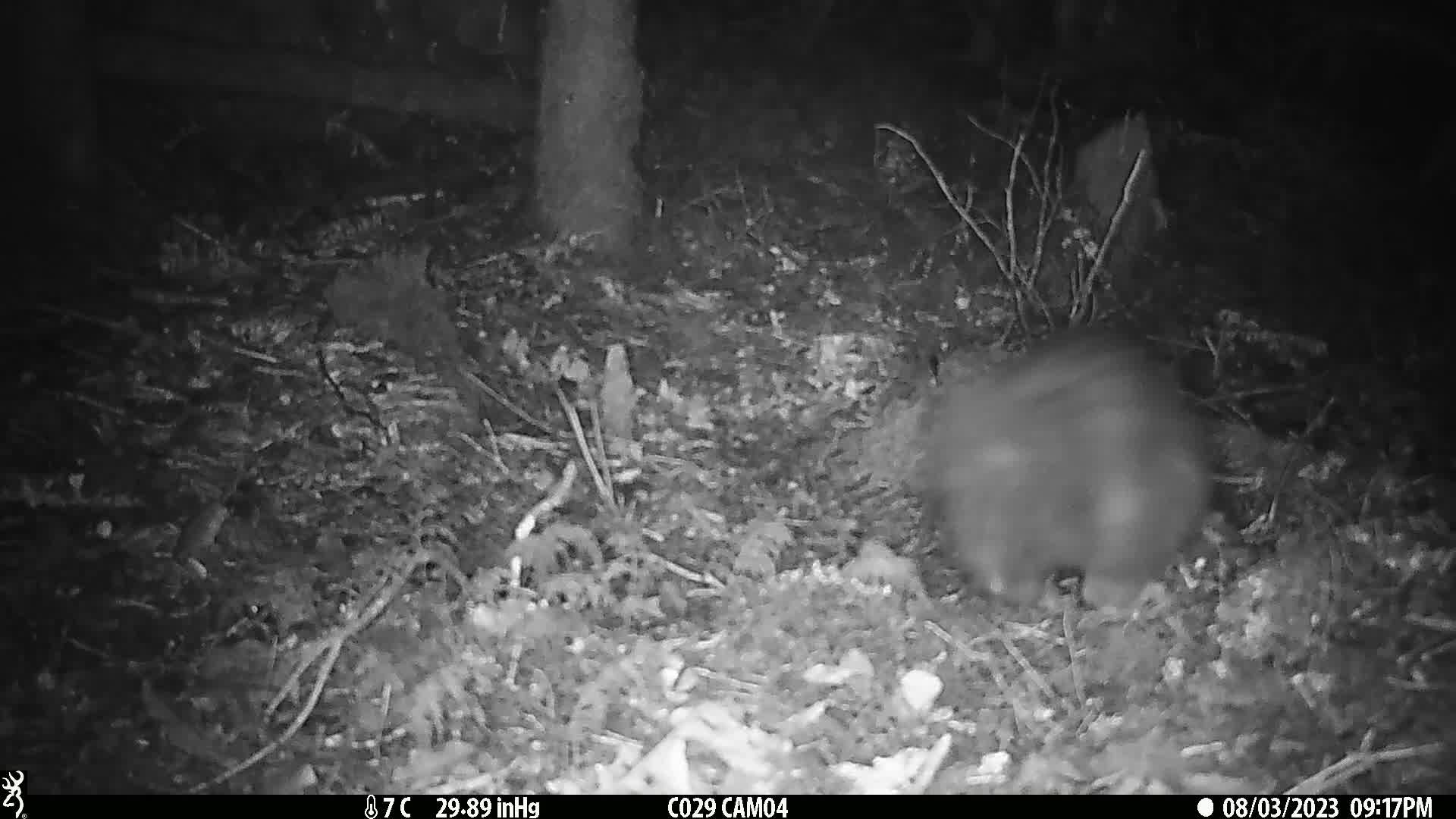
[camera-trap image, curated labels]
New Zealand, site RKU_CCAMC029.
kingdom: Animalia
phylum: Chordata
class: Mammalia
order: Diprotodontia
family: Phalangeridae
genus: Trichosurus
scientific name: Trichosurus vulpecula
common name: common brushtail possum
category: possum